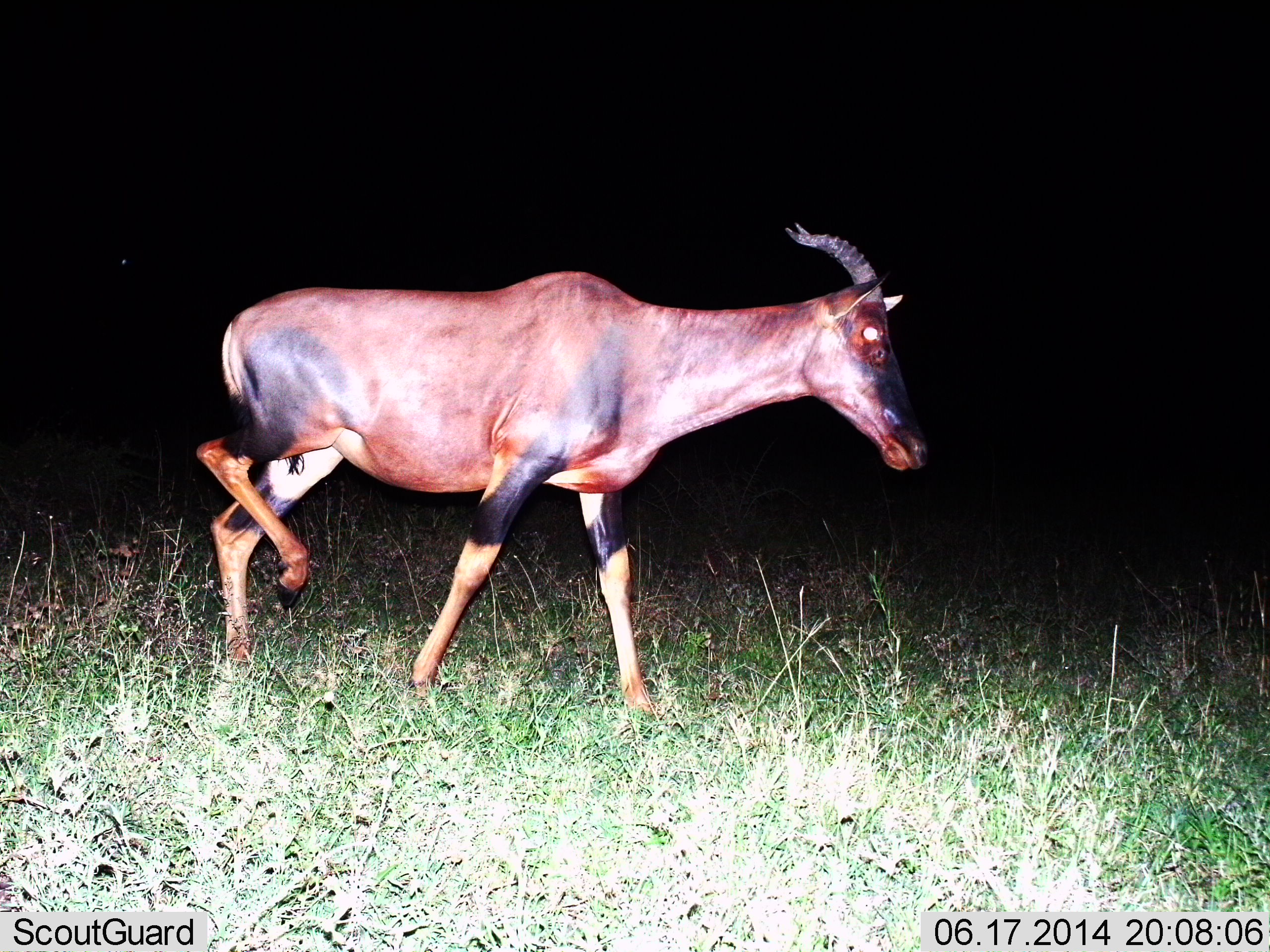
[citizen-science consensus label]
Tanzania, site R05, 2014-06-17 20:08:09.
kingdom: Animalia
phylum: Chordata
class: Mammalia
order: Artiodactyla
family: Bovidae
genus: Damaliscus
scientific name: Damaliscus lunatus jimela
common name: topi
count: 1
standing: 10%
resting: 0%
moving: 90%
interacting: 0%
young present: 0%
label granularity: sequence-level